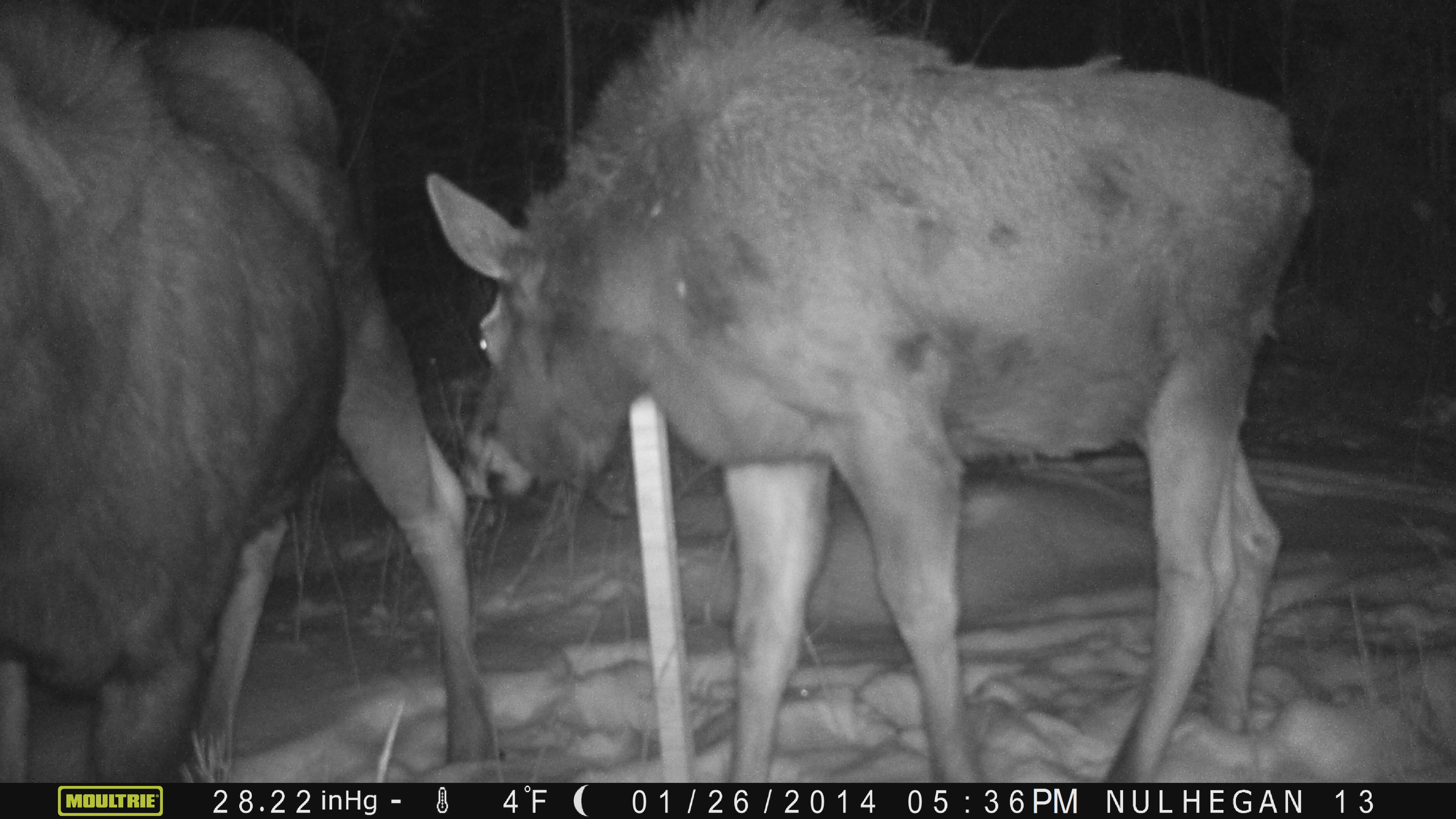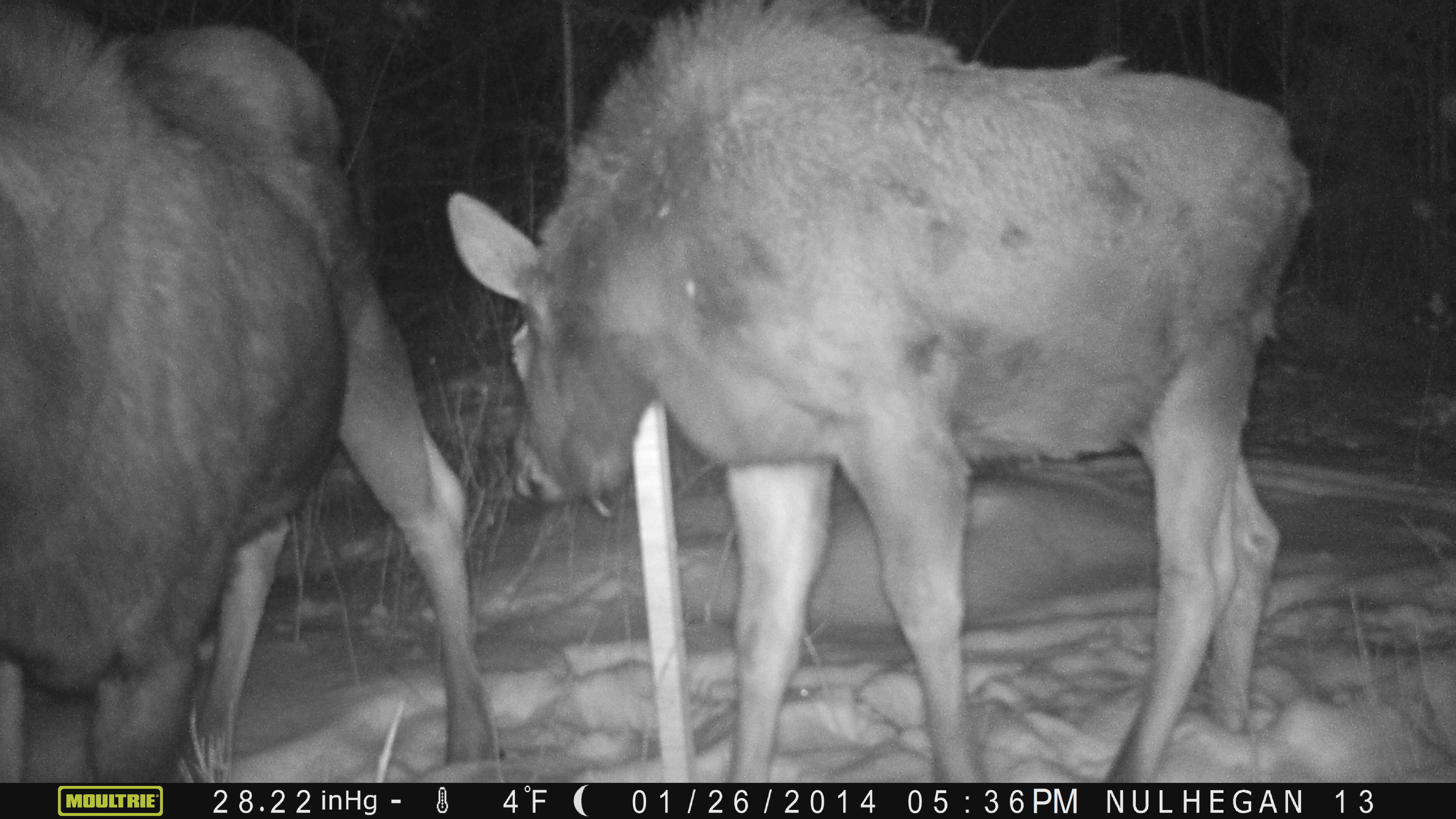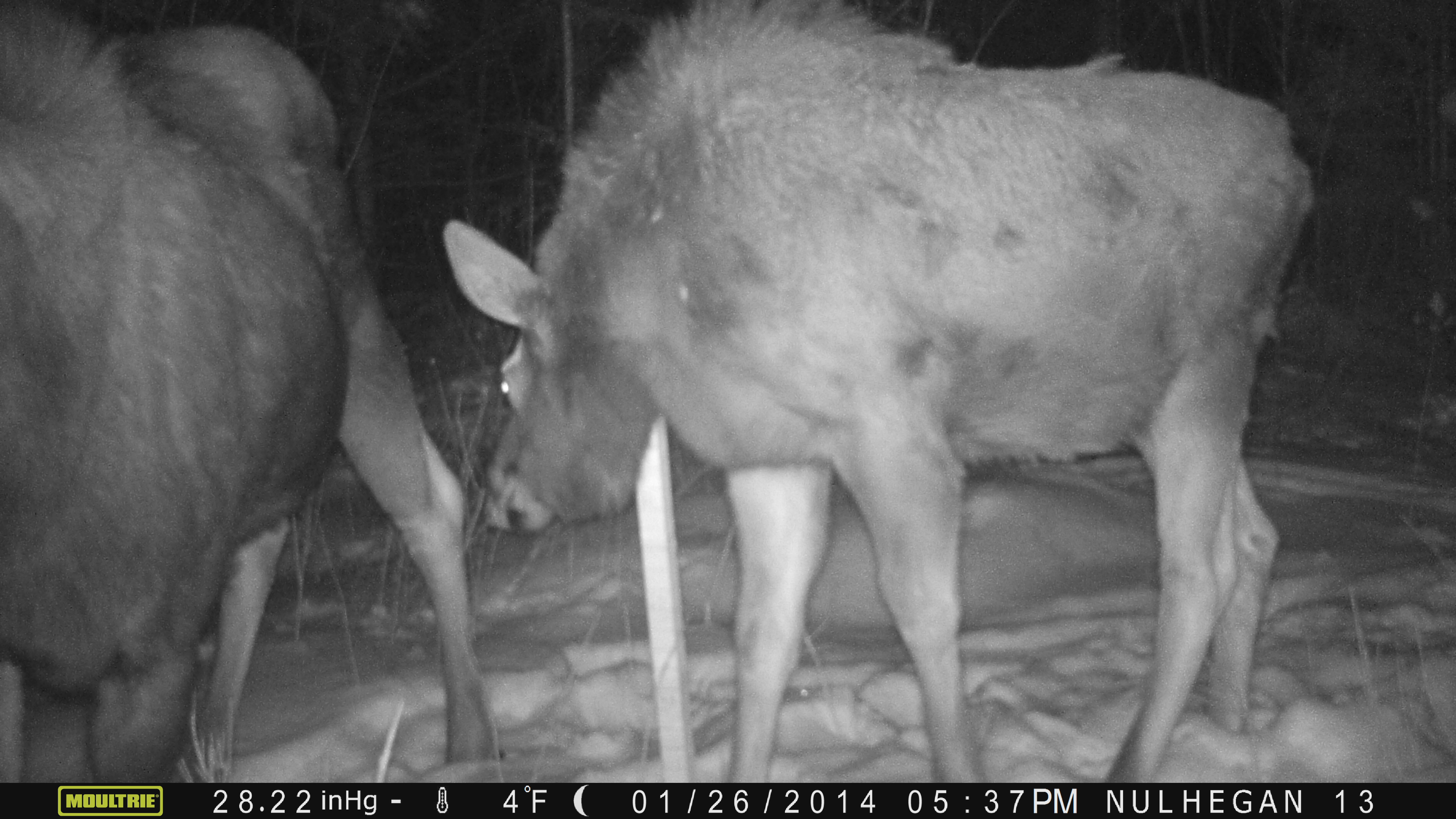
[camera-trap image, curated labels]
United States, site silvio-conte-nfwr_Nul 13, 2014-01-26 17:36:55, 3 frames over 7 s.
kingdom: Animalia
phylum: Chordata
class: Mammalia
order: Artiodactyla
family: Cervidae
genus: Alces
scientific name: Alces alces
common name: moose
Moose (Alces alces).